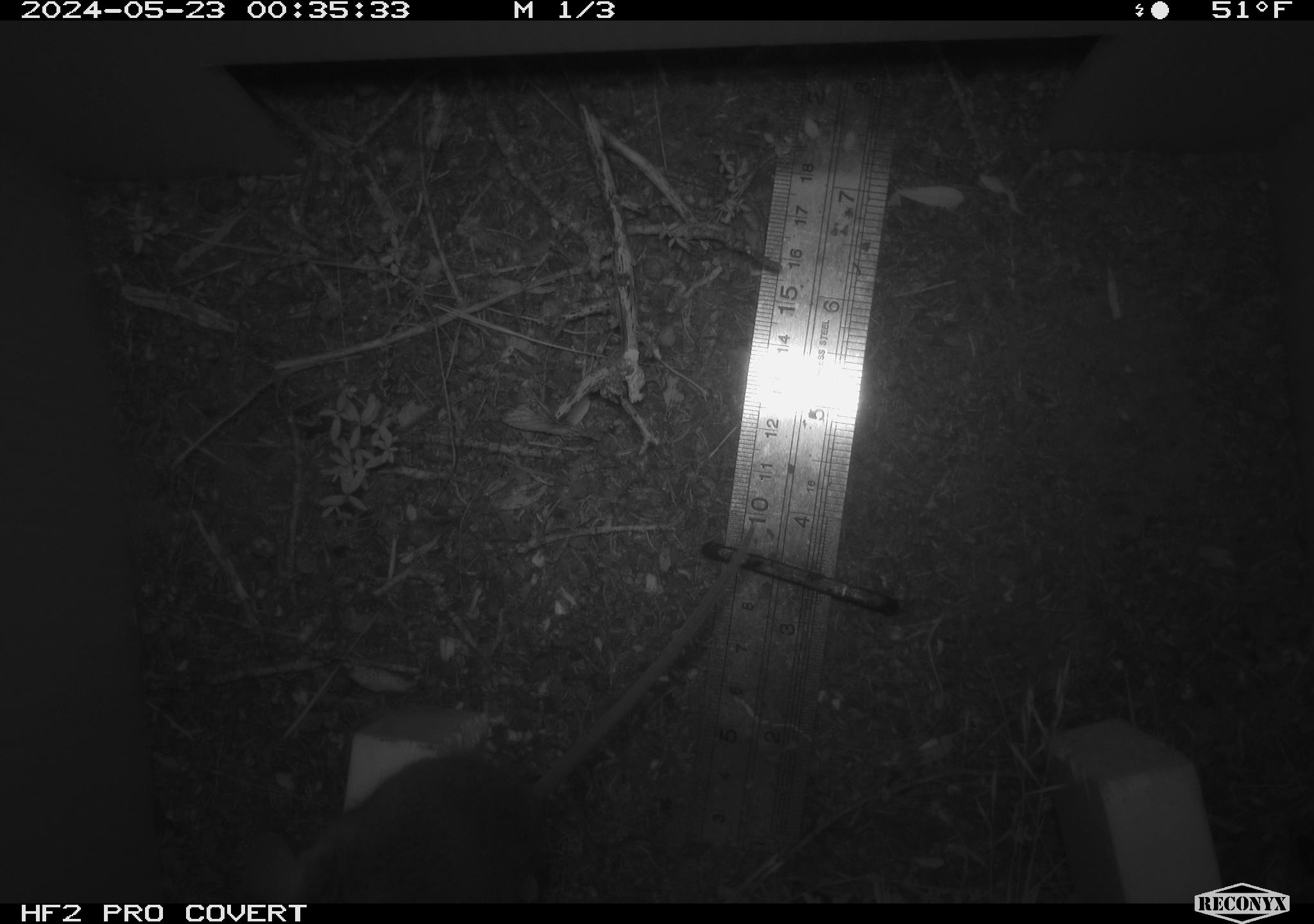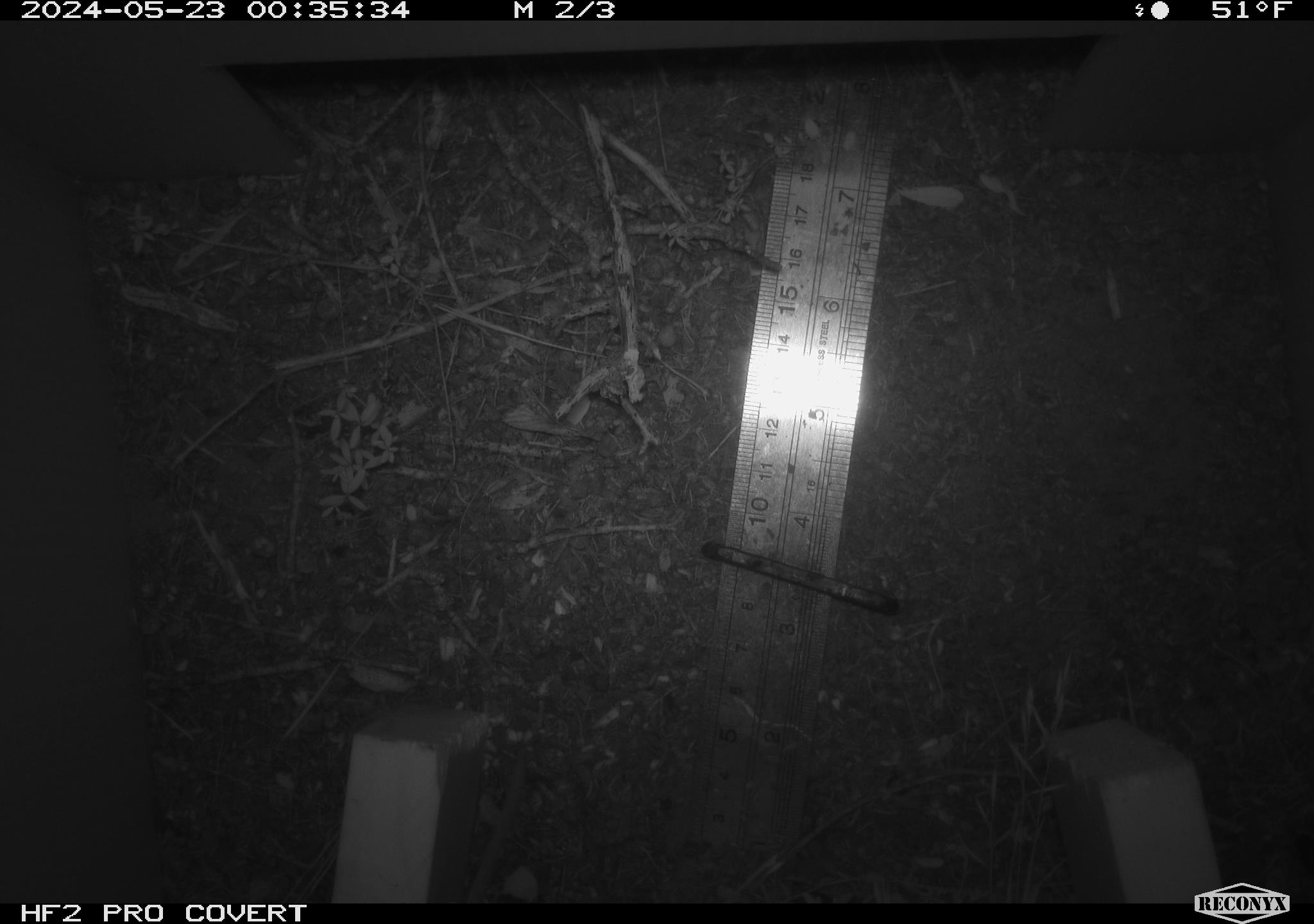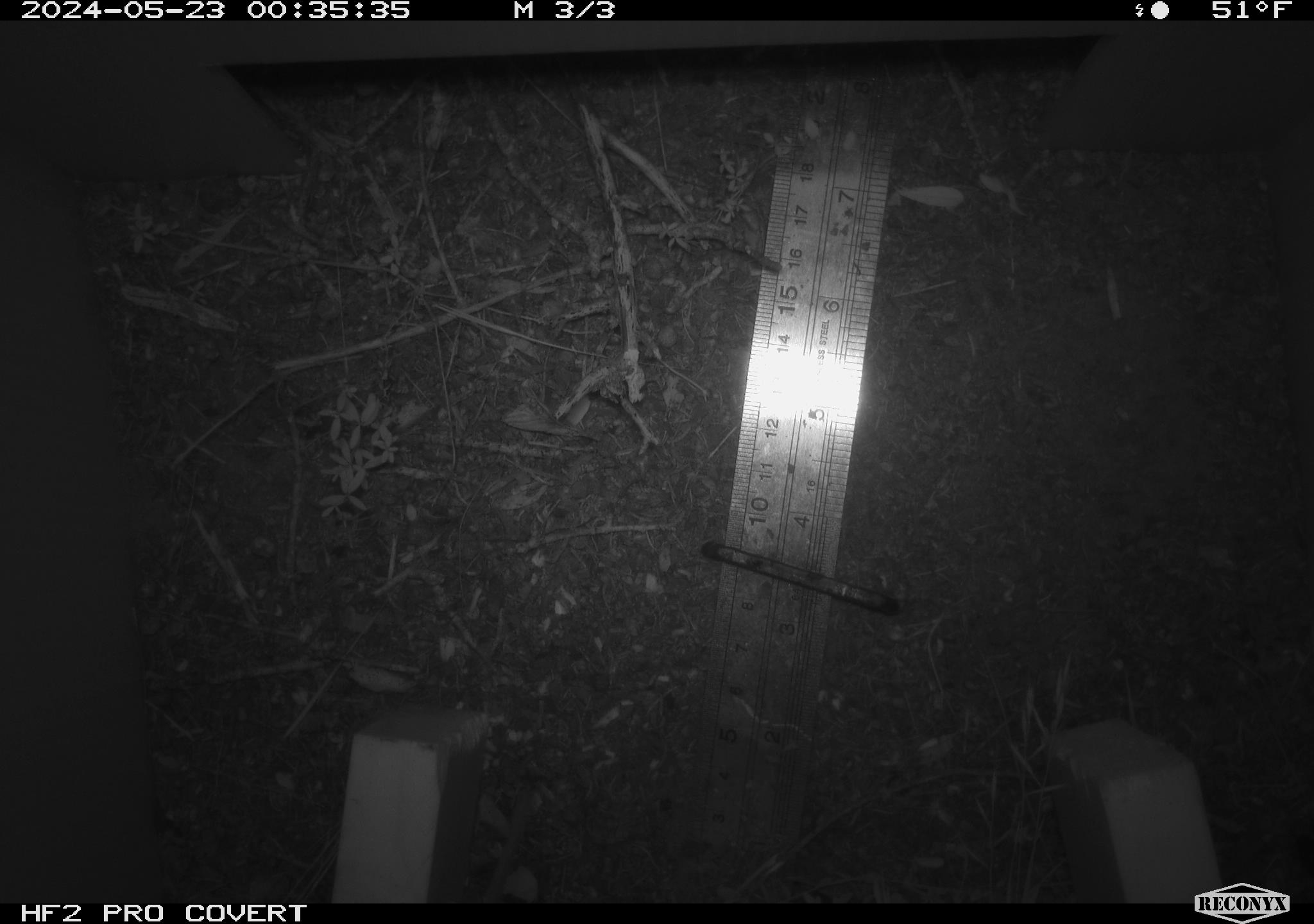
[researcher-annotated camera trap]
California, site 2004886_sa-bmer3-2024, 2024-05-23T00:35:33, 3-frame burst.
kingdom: Animalia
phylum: Chordata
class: Mammalia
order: Rodentia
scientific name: Rodentia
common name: mouse species